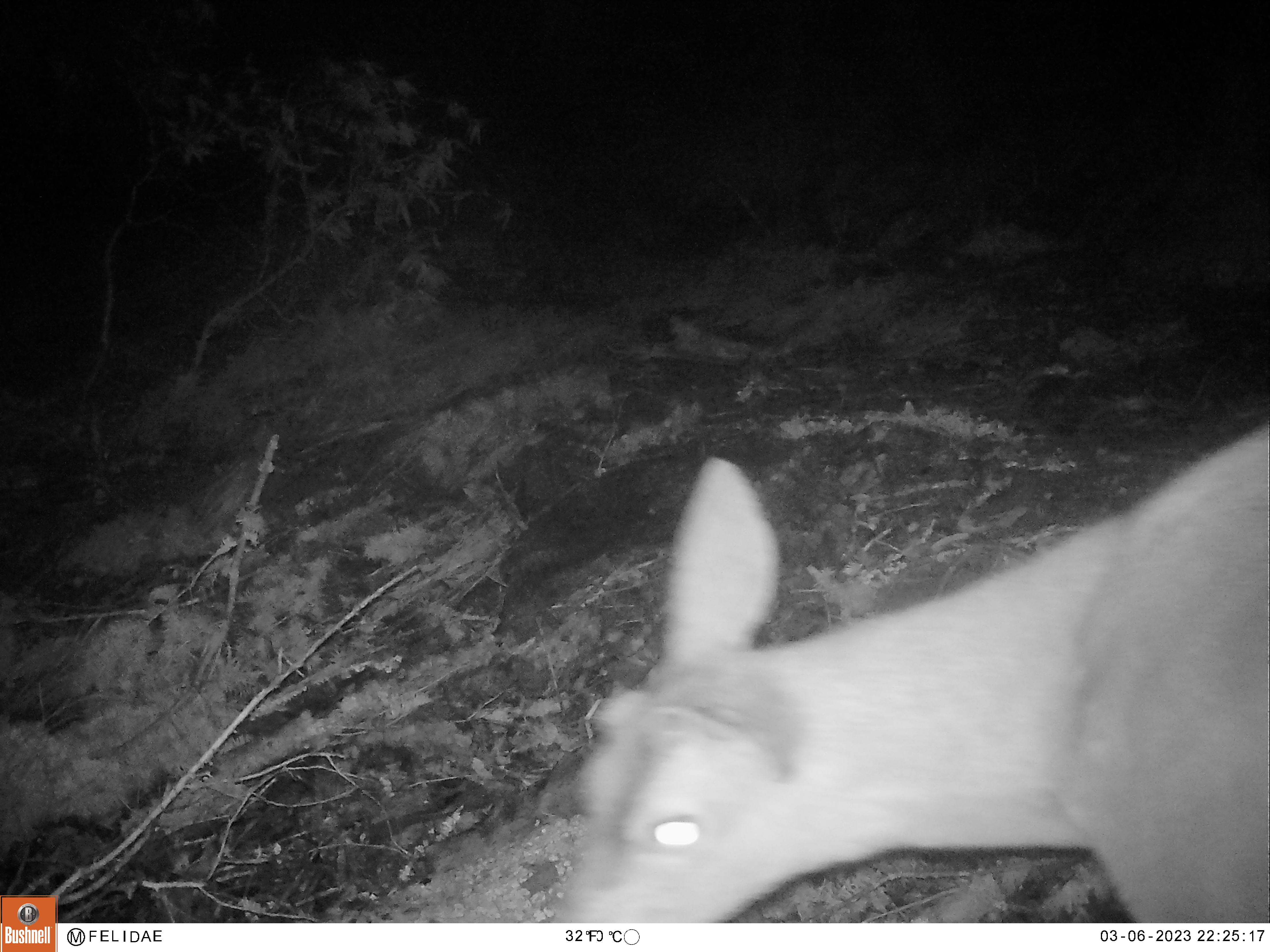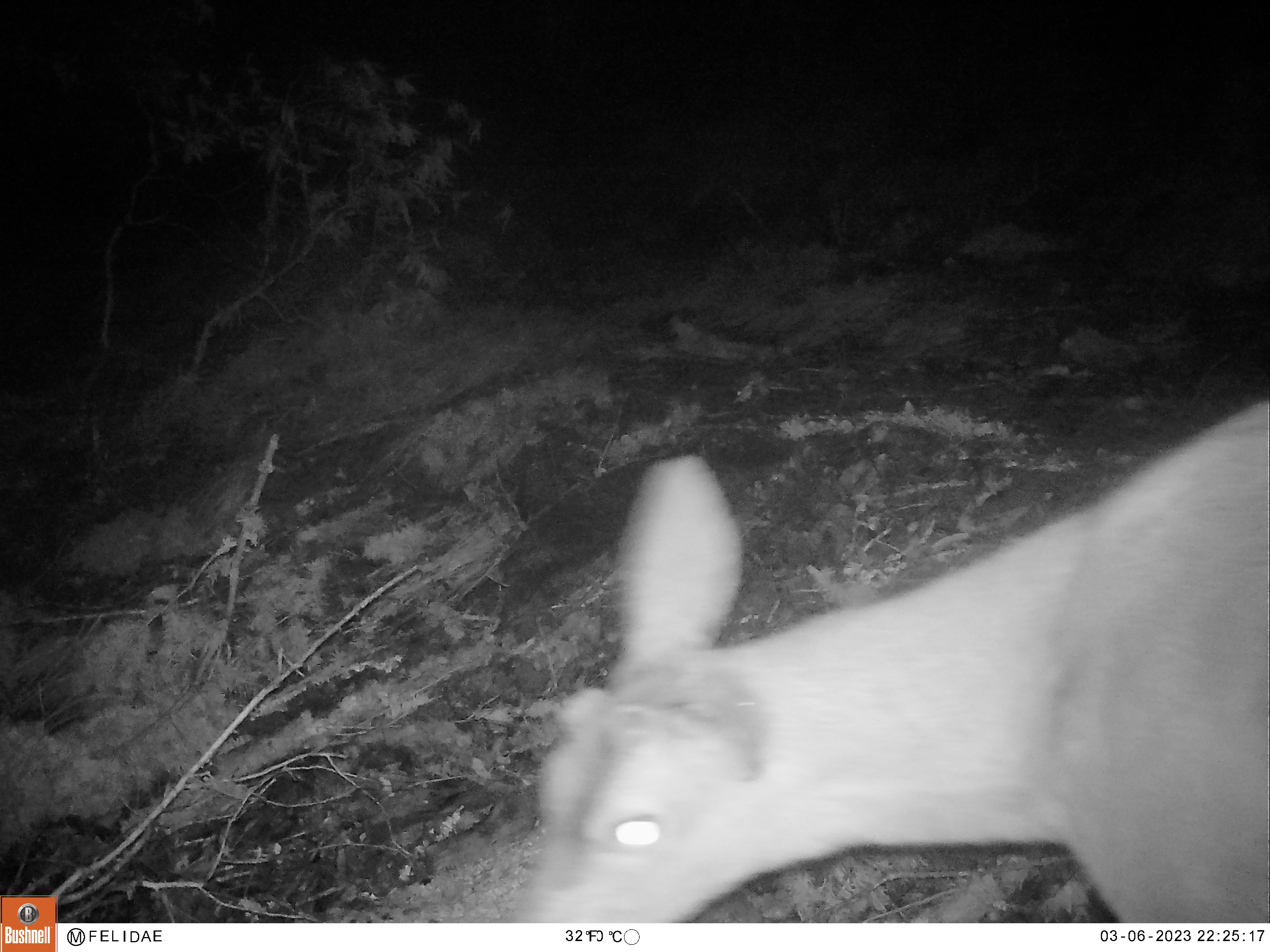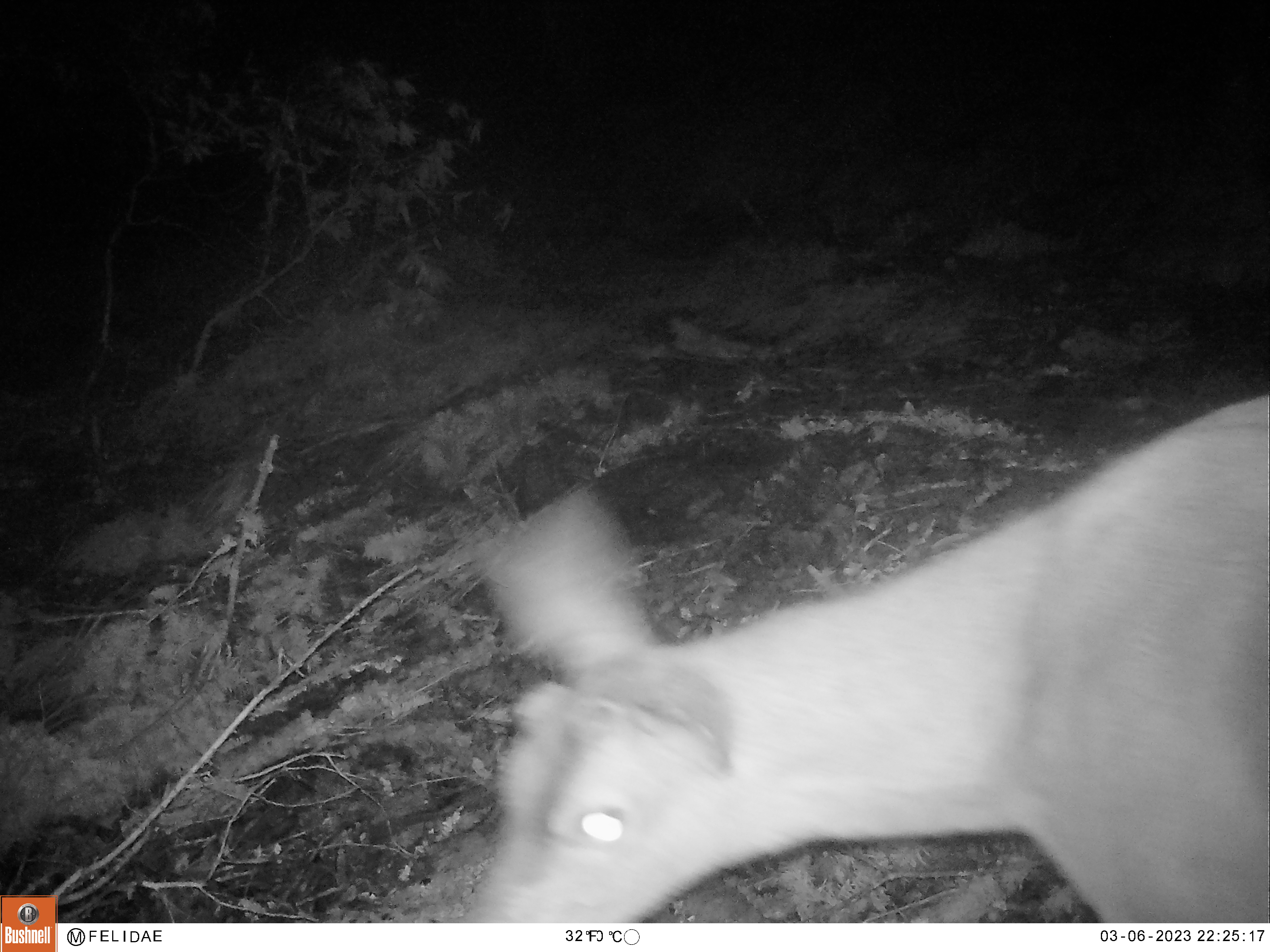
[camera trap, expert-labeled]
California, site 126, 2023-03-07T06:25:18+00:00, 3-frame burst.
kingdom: Animalia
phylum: Chordata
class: Mammalia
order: Artiodactyla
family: Cervidae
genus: Odocoileus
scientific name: Odocoileus hemionus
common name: mule deer